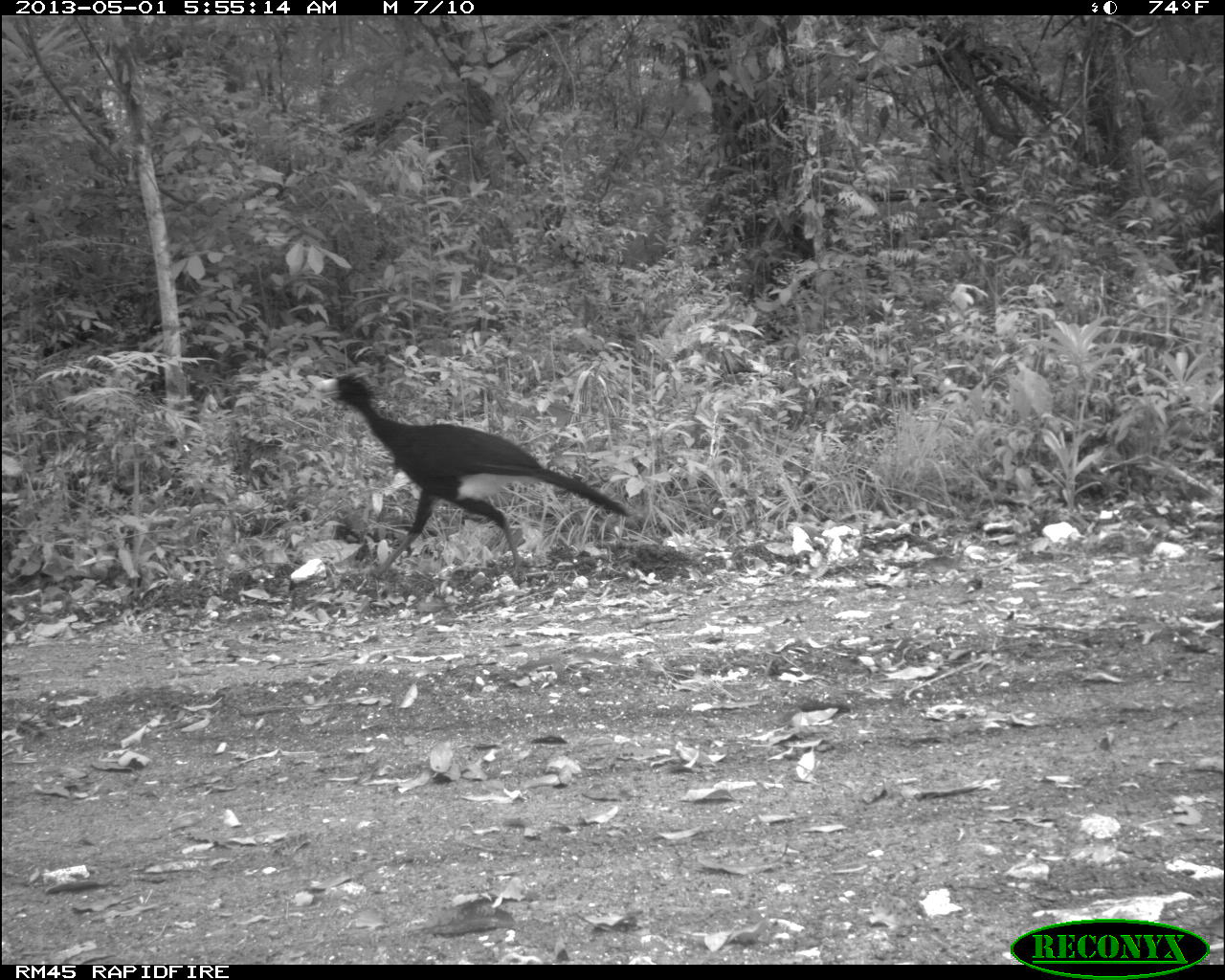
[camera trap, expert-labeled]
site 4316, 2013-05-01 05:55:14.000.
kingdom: Animalia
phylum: Chordata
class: Aves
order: Galliformes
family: Cracidae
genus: Crax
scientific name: Crax rubra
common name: great curassow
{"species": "Crax rubra (great curassow)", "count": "1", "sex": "male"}